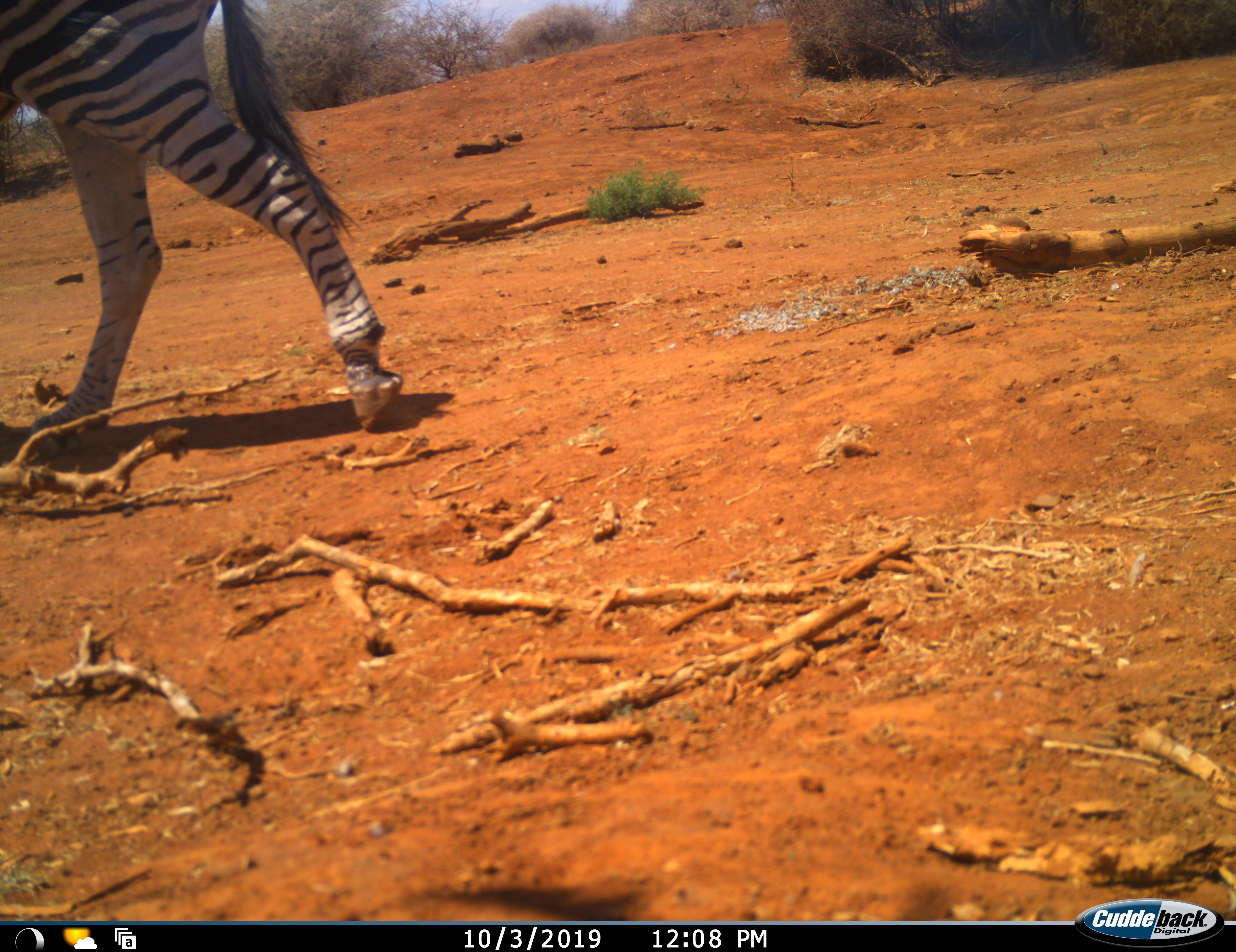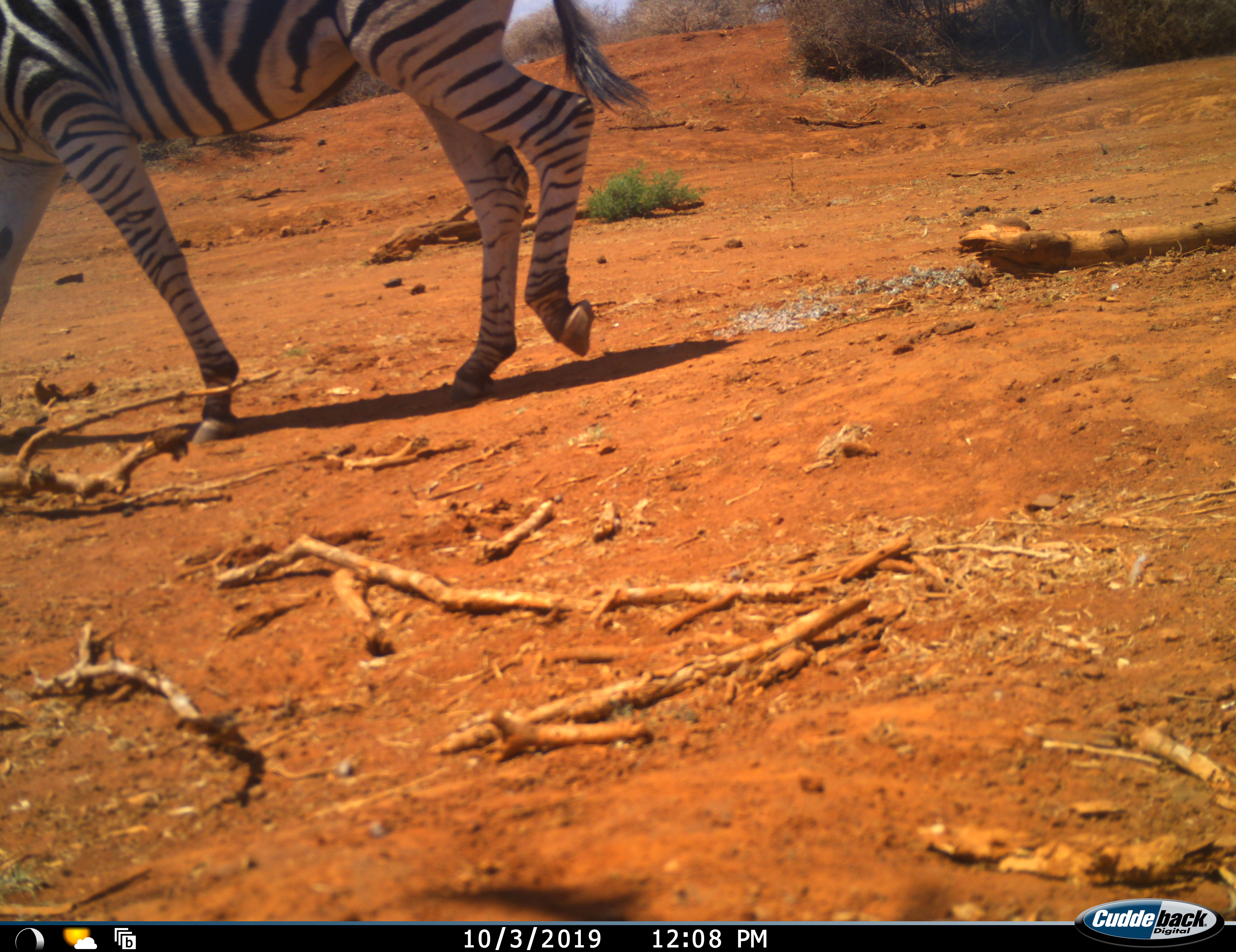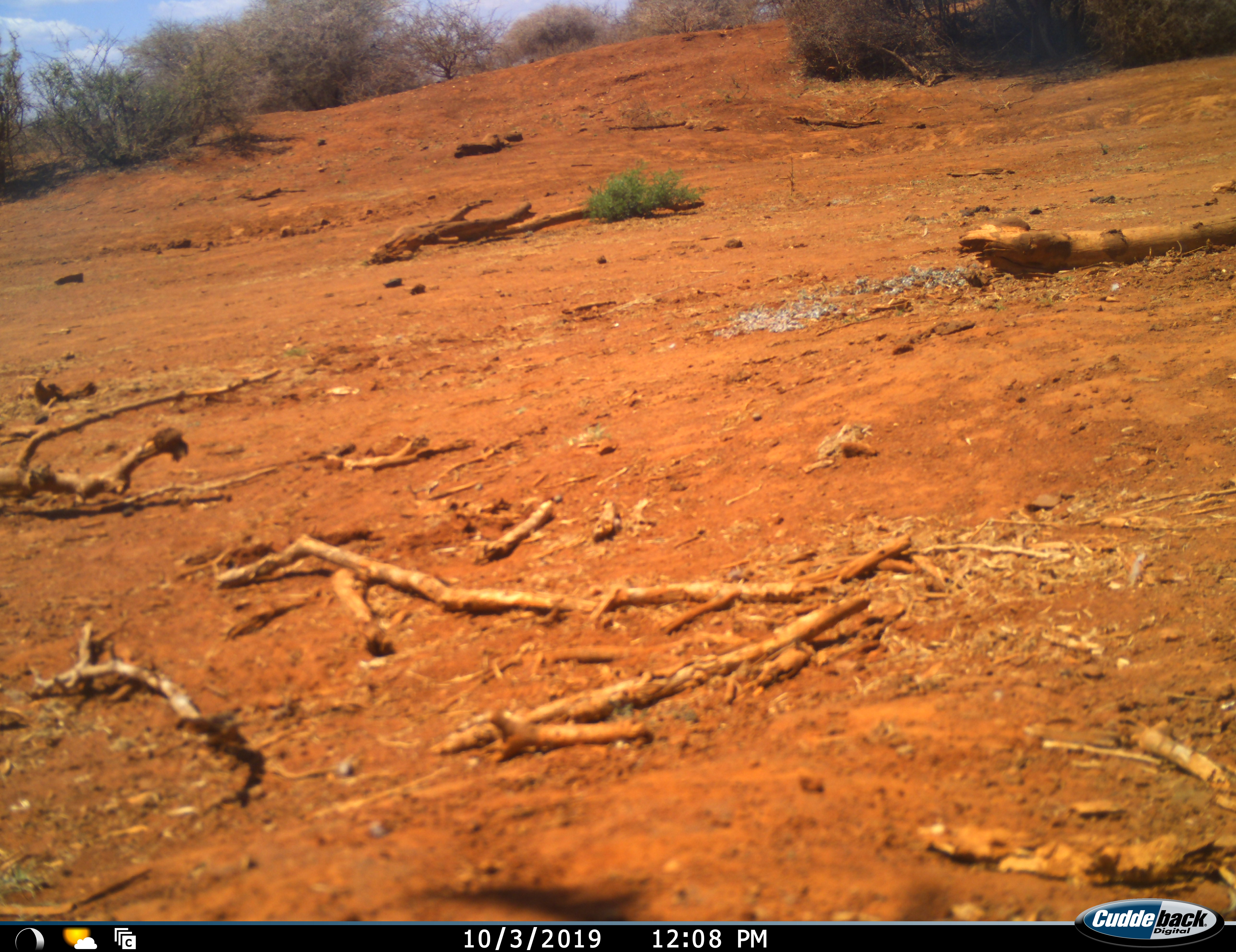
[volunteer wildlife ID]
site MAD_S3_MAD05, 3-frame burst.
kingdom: Animalia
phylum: Chordata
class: Mammalia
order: Perissodactyla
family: Equidae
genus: Equus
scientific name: Equus quagga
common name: plains zebra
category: zebraplains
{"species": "zebraplains (plains zebra) (Equus quagga)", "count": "1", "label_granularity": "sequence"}